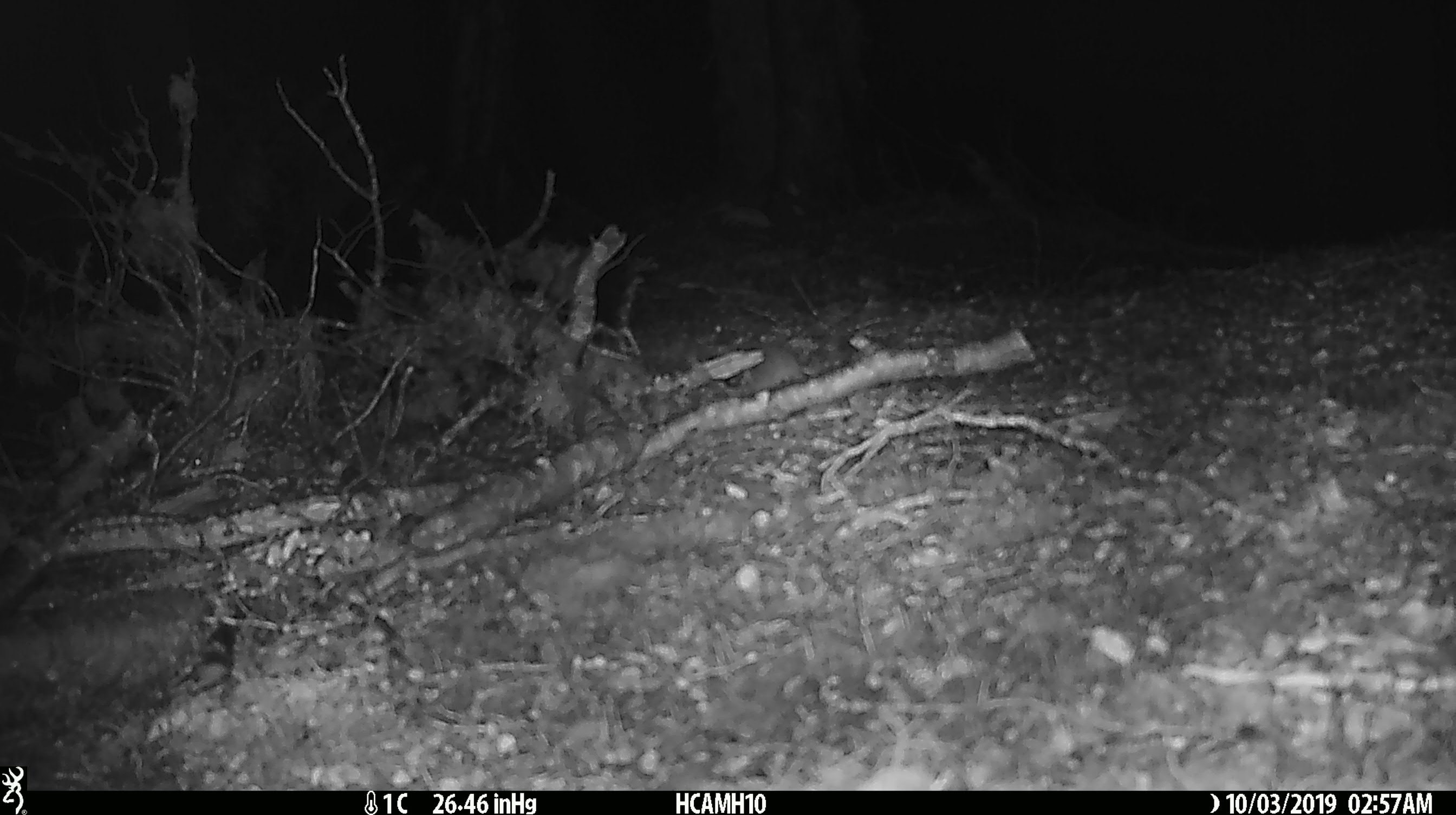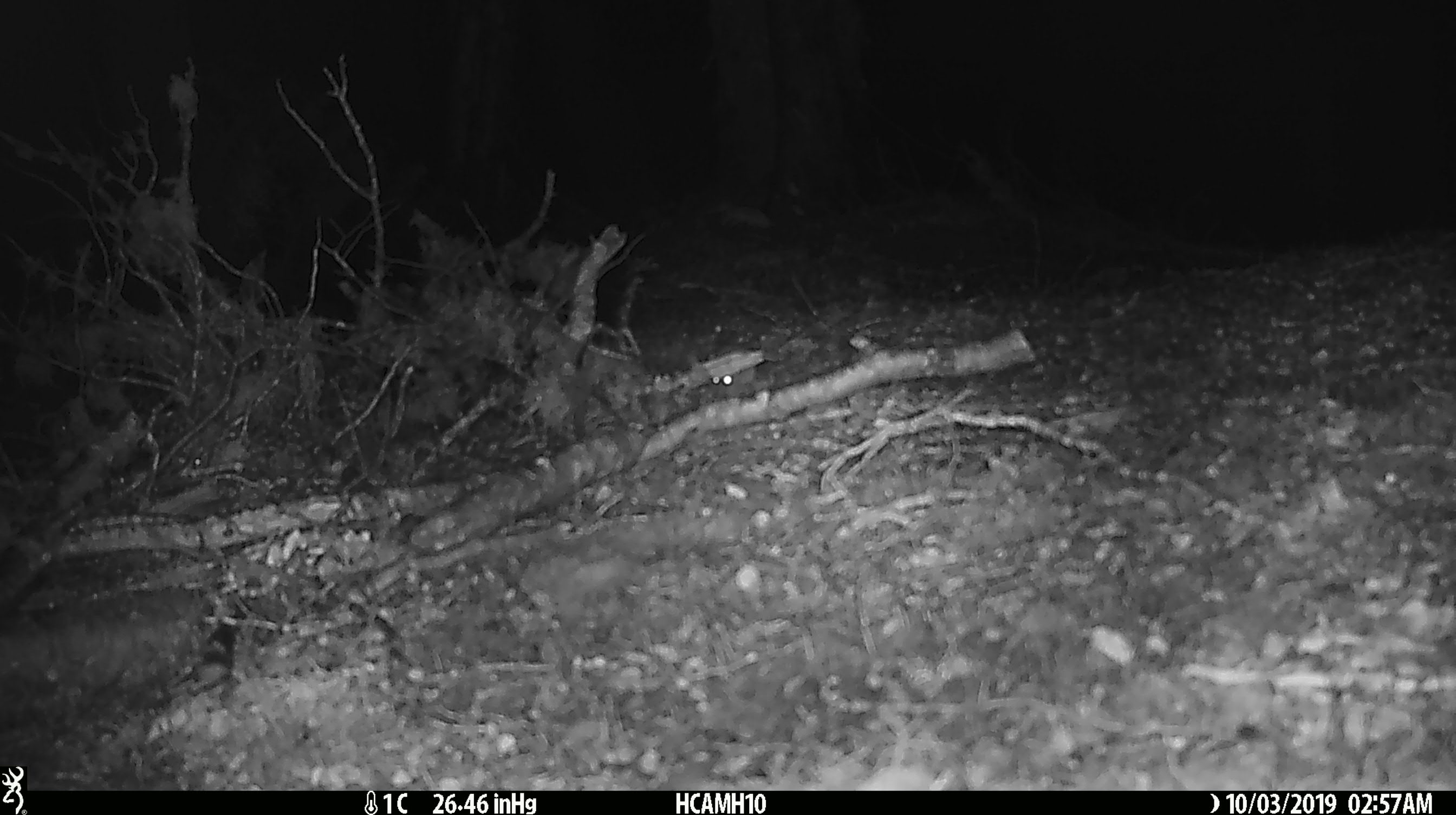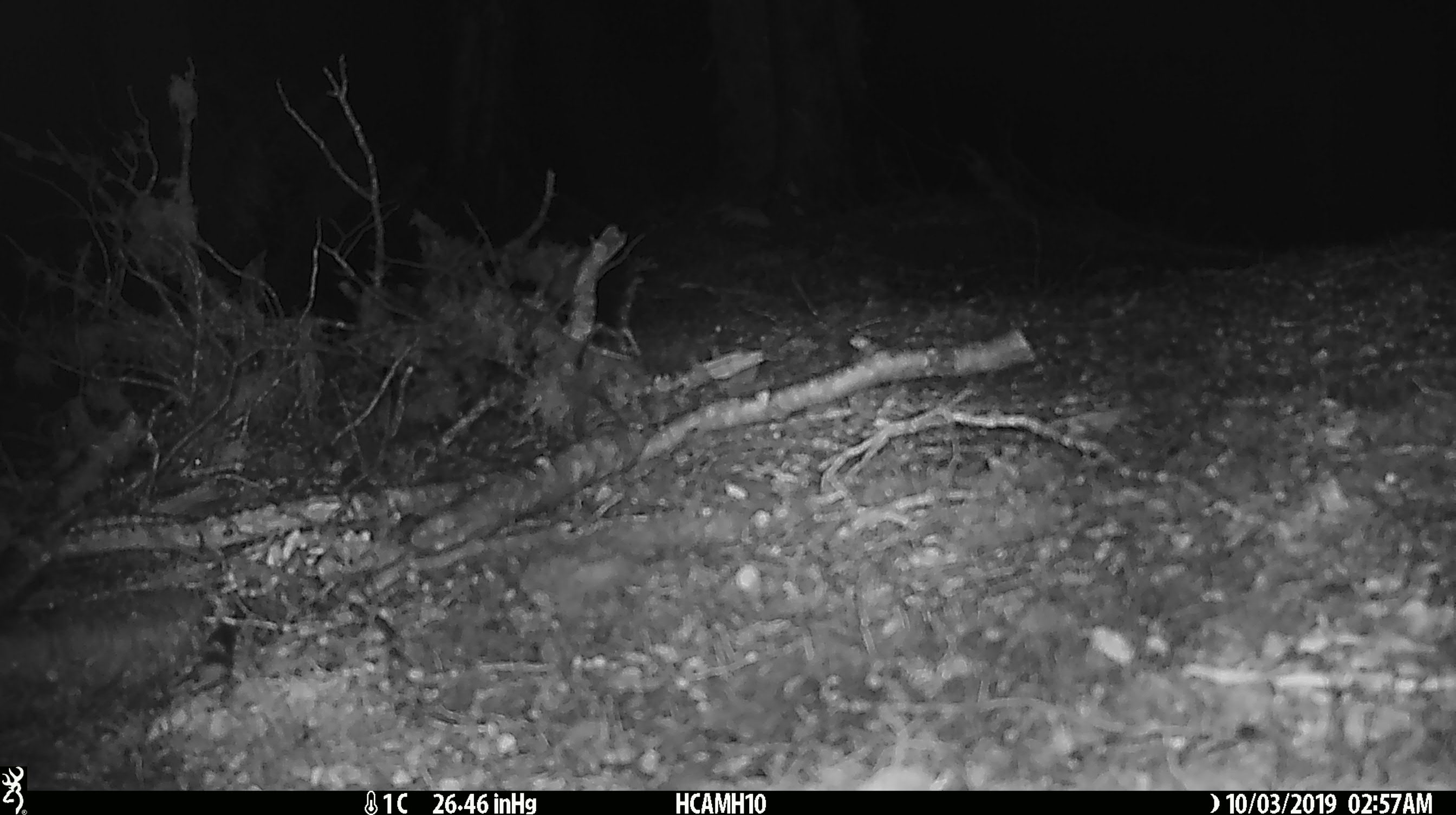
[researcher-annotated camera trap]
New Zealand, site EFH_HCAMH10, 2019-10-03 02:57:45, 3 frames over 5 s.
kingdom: Animalia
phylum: Chordata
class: Mammalia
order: Rodentia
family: Muridae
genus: Mus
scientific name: Mus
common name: mouse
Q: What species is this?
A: Mouse (Mus).